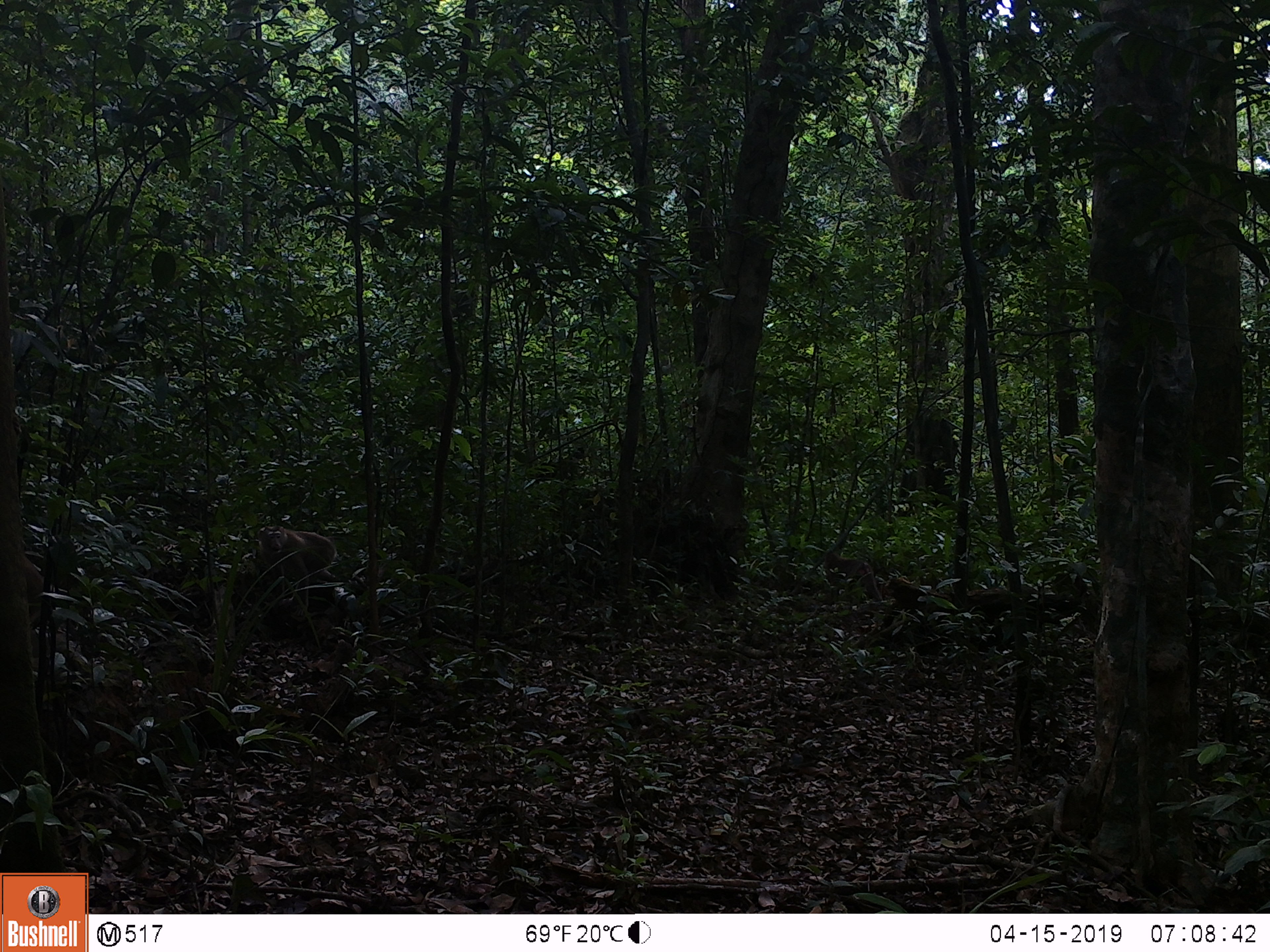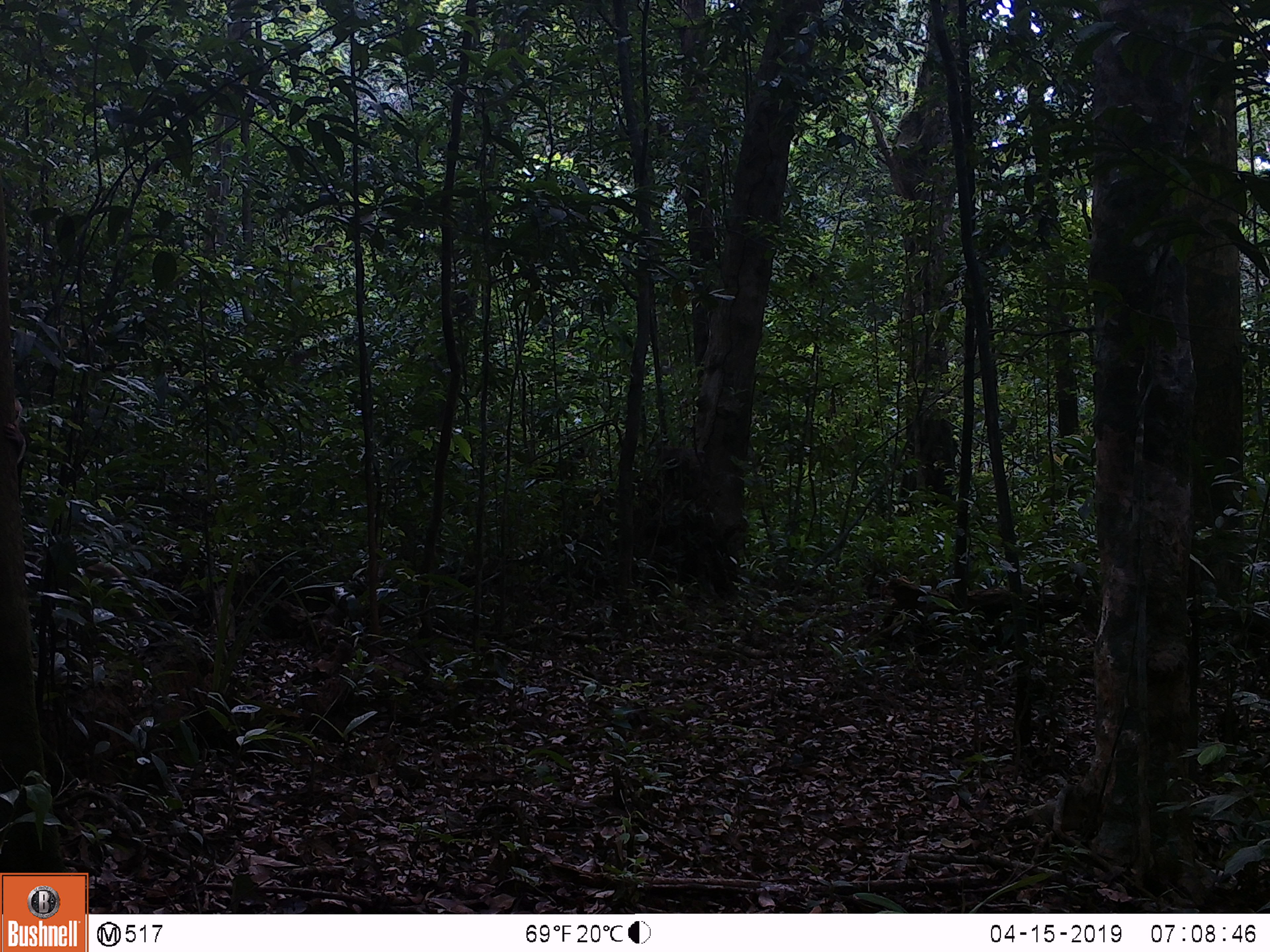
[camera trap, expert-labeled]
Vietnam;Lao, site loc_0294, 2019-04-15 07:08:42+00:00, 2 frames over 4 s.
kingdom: Animalia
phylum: Chordata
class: Mammalia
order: Primates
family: Cercopithecidae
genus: Macaca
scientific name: Macaca nemestrina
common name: pig-tailed macaque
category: pig tailed macaque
Pig tailed macaque (pig-tailed macaque) (Macaca nemestrina). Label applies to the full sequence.